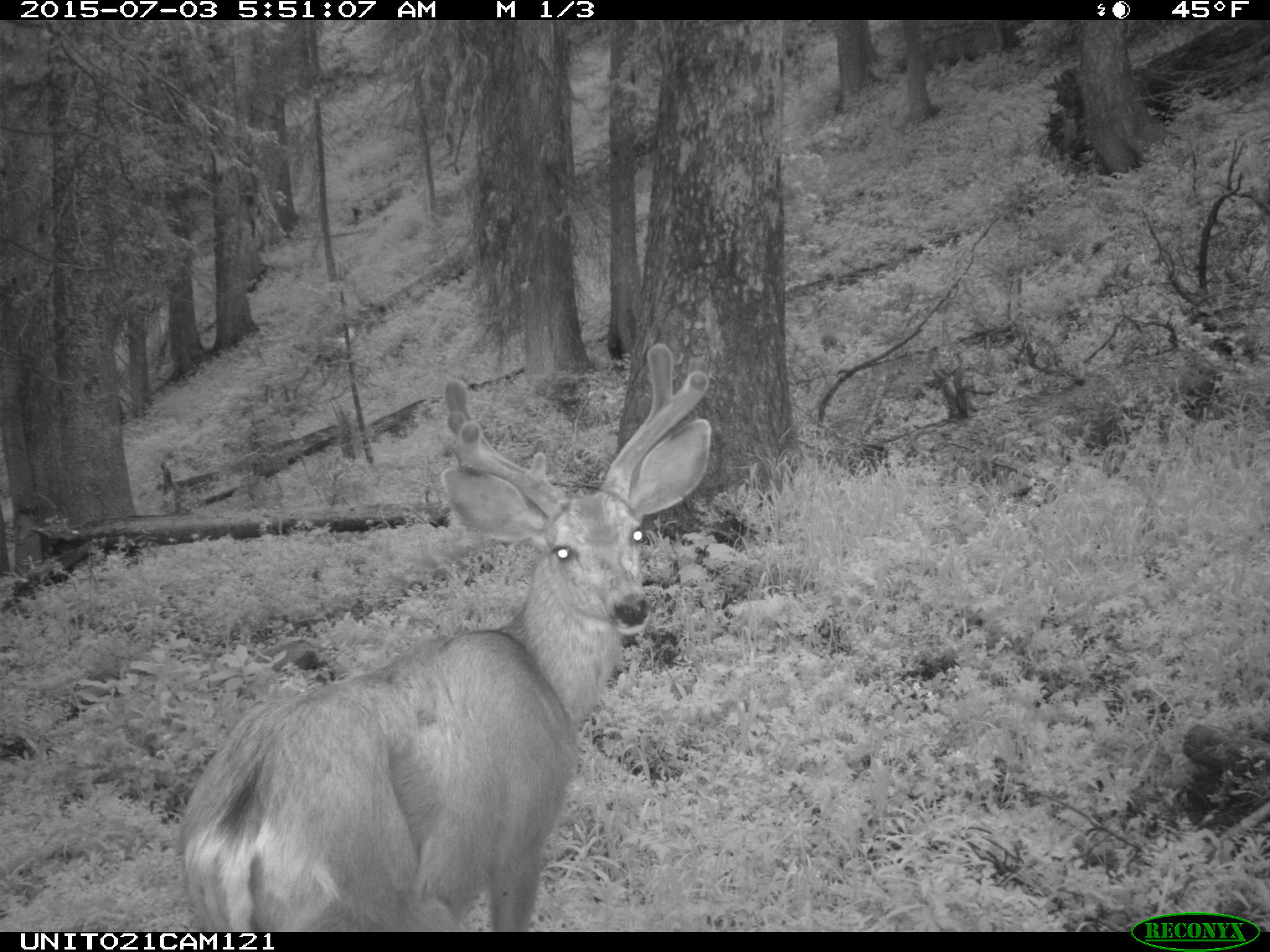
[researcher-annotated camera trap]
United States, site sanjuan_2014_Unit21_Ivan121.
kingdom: Animalia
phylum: Chordata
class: Mammalia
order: Artiodactyla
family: Cervidae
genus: Odocoileus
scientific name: Odocoileus hemionus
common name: mule deer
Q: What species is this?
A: Odocoileus hemionus (mule deer).